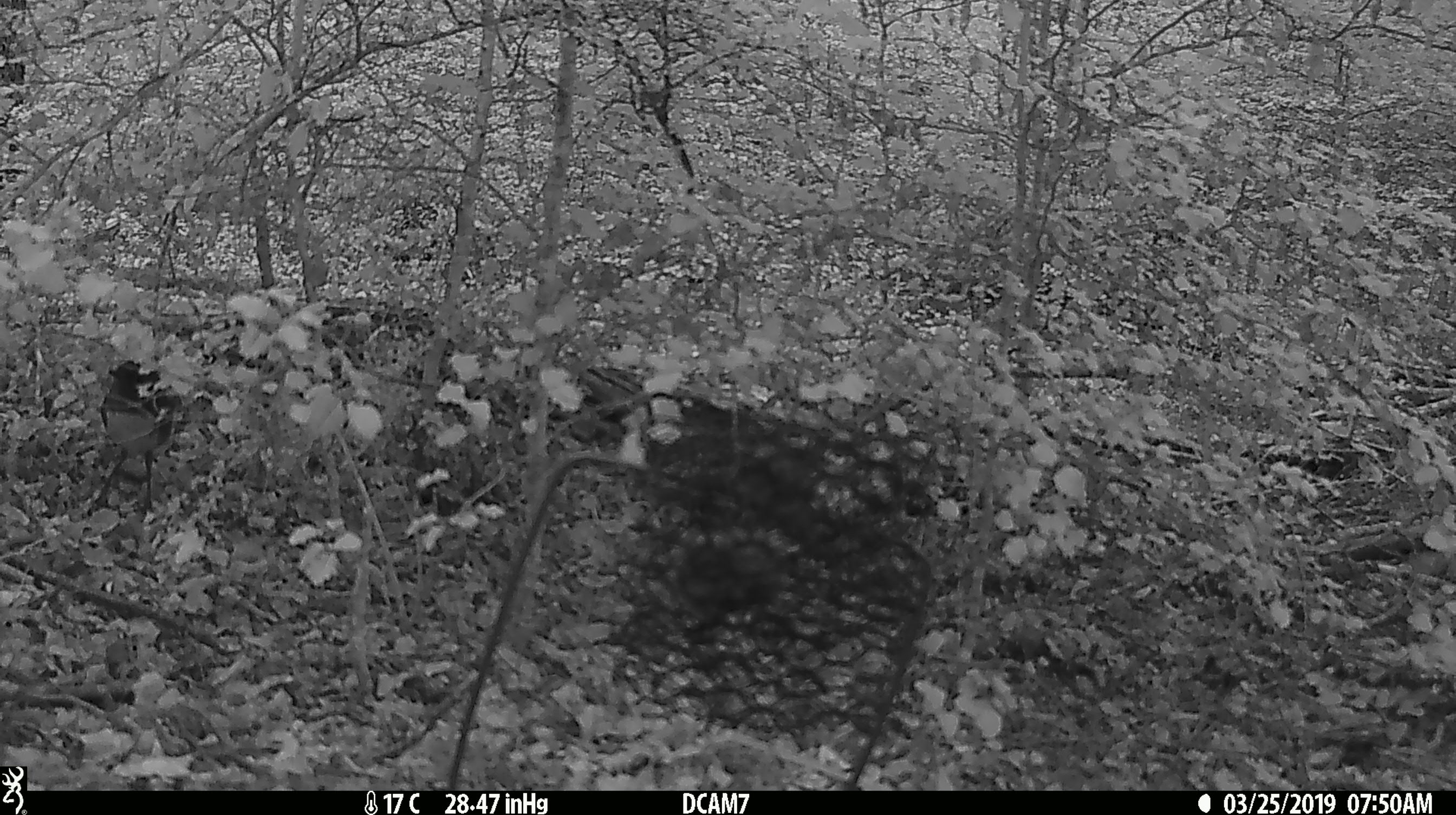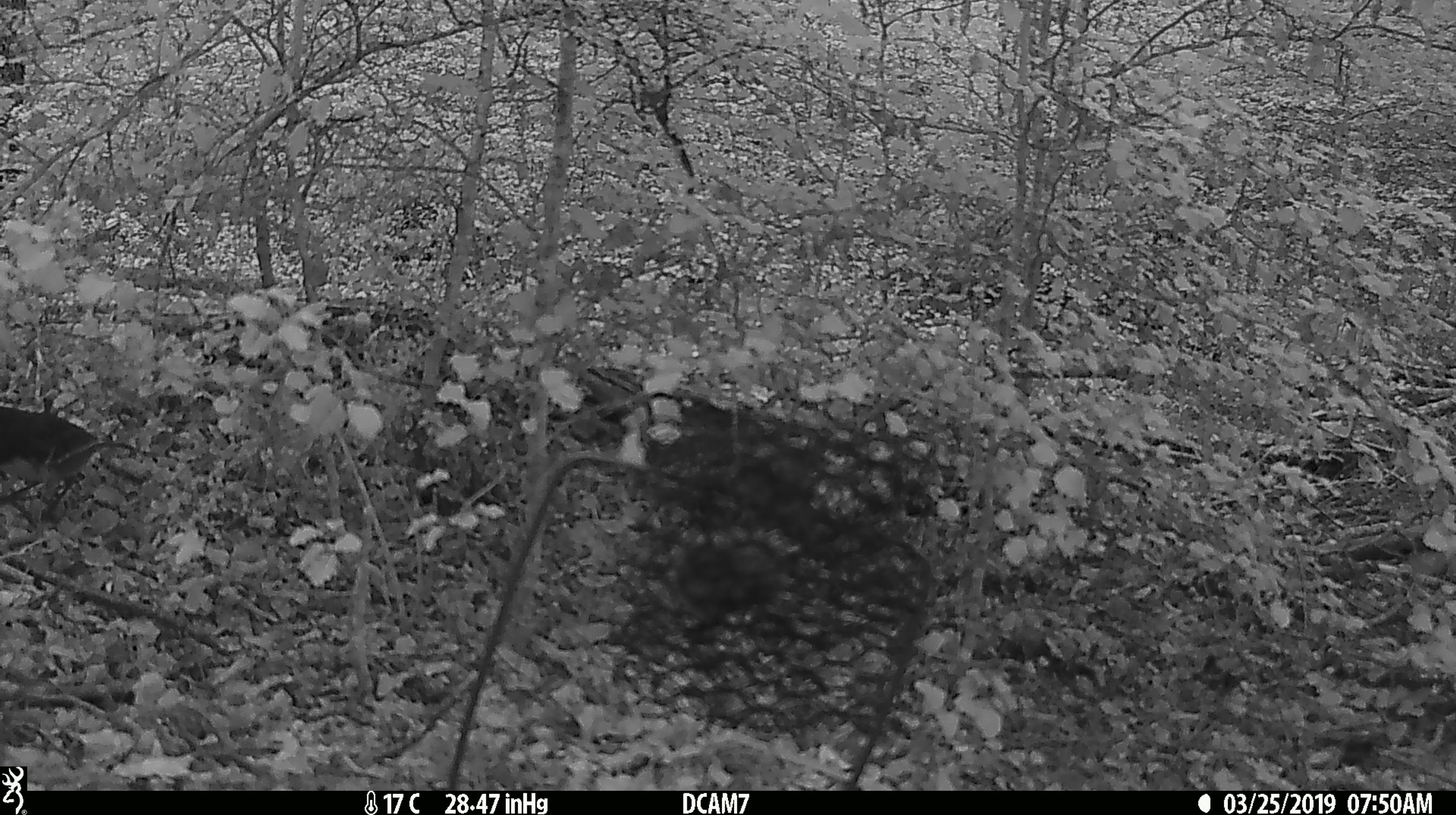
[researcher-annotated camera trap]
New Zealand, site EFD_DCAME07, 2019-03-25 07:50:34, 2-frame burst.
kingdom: Animalia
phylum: Chordata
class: Aves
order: Passeriformes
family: Petroicidae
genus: Petroica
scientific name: Petroica australis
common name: new zealand robin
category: robin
Robin (new zealand robin) (Petroica australis).